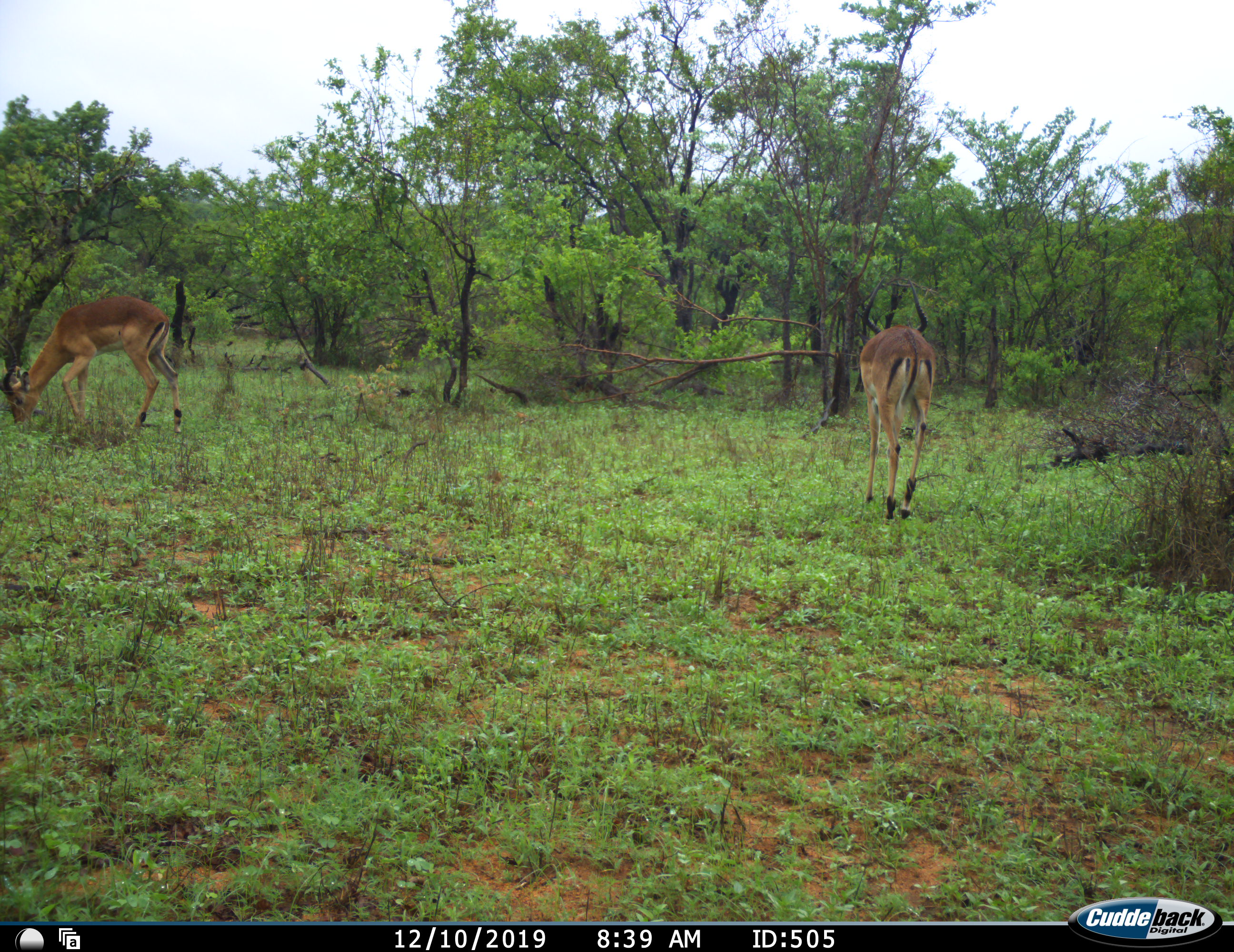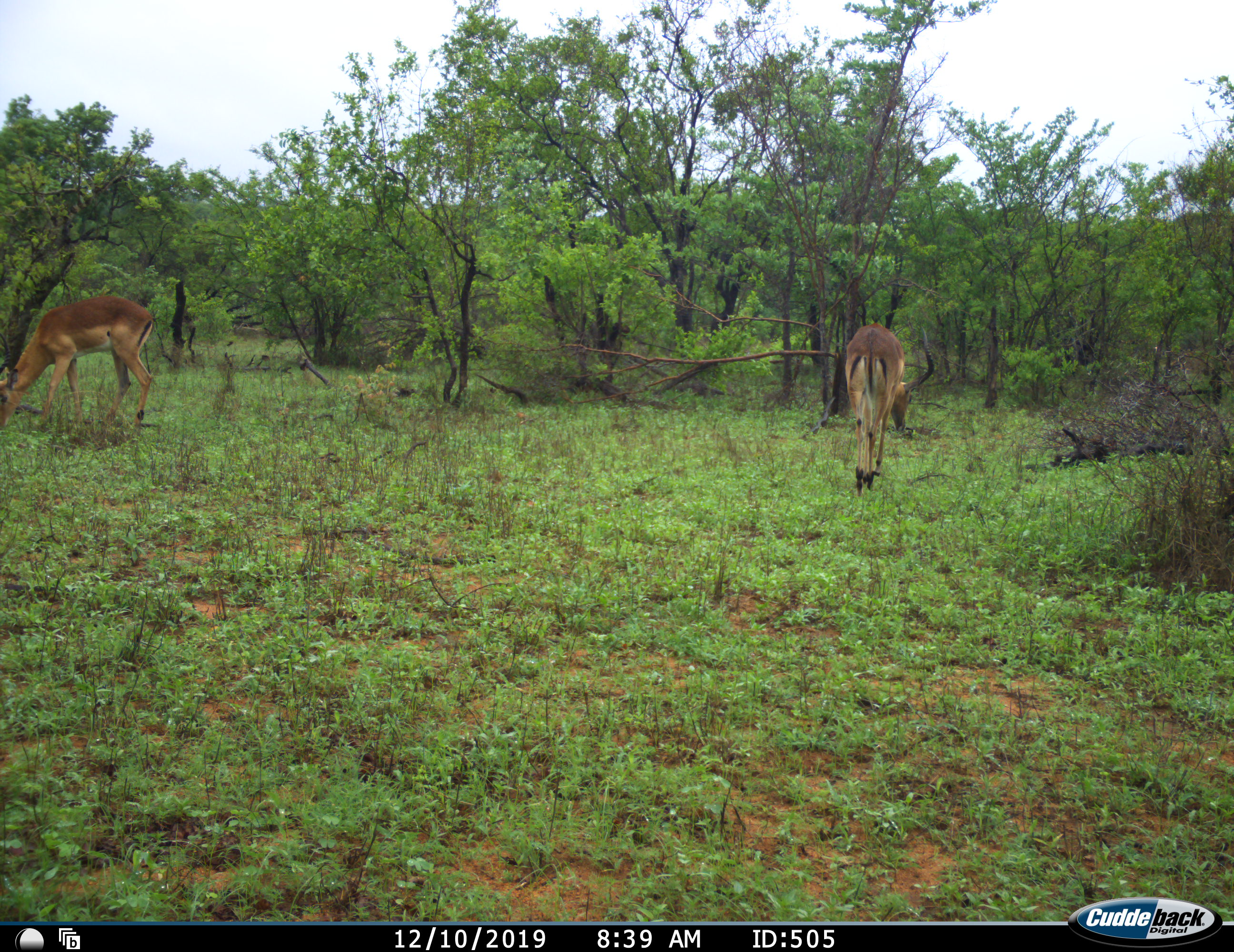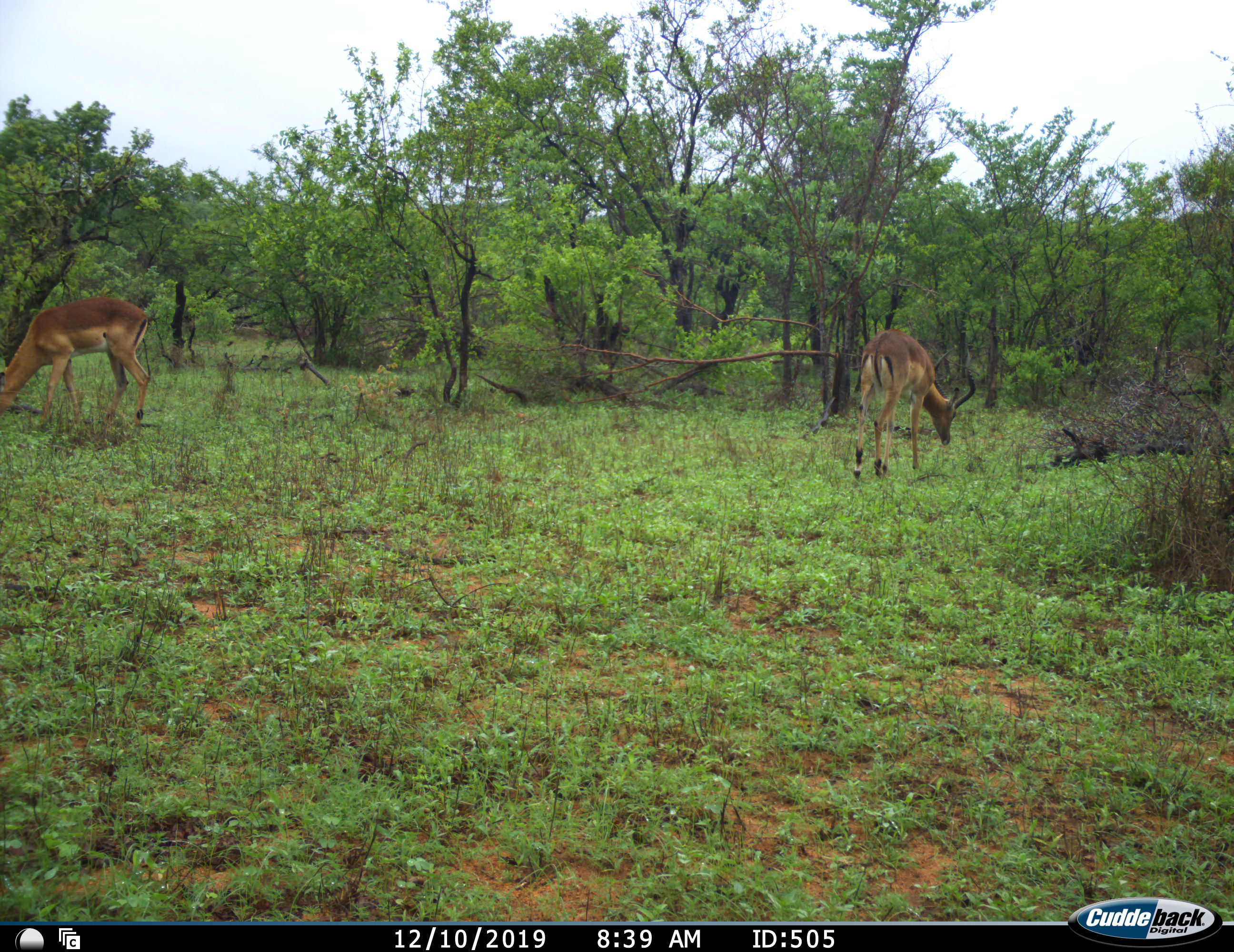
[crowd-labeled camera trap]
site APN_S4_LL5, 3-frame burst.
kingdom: Animalia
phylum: Chordata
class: Mammalia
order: Artiodactyla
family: Bovidae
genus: Aepyceros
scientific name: Aepyceros melampus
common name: impala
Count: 2.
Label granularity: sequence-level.